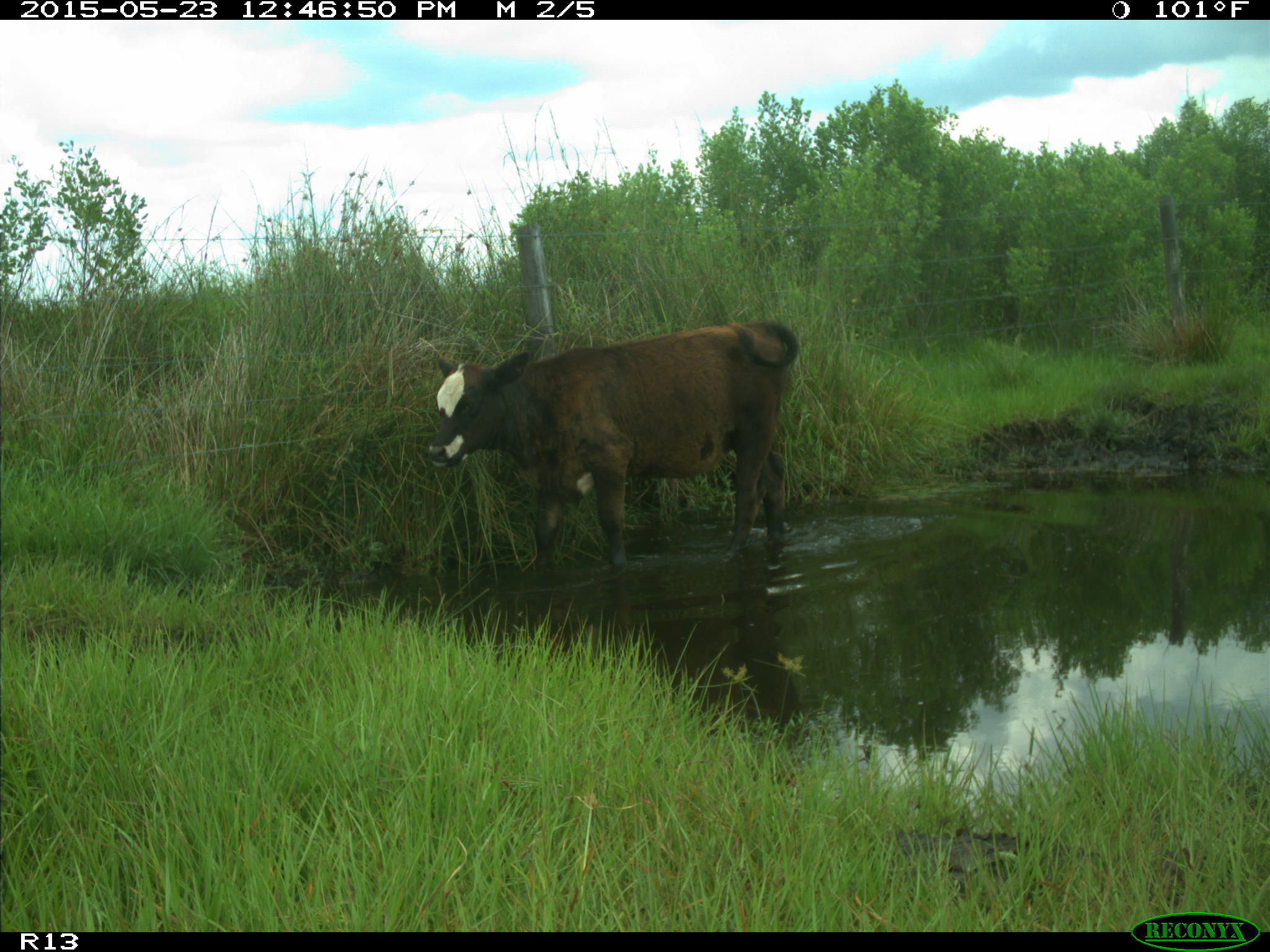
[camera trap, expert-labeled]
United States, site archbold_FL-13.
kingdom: Animalia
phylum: Chordata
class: Mammalia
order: Artiodactyla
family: Bovidae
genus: Bos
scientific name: Bos taurus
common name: domestic cow